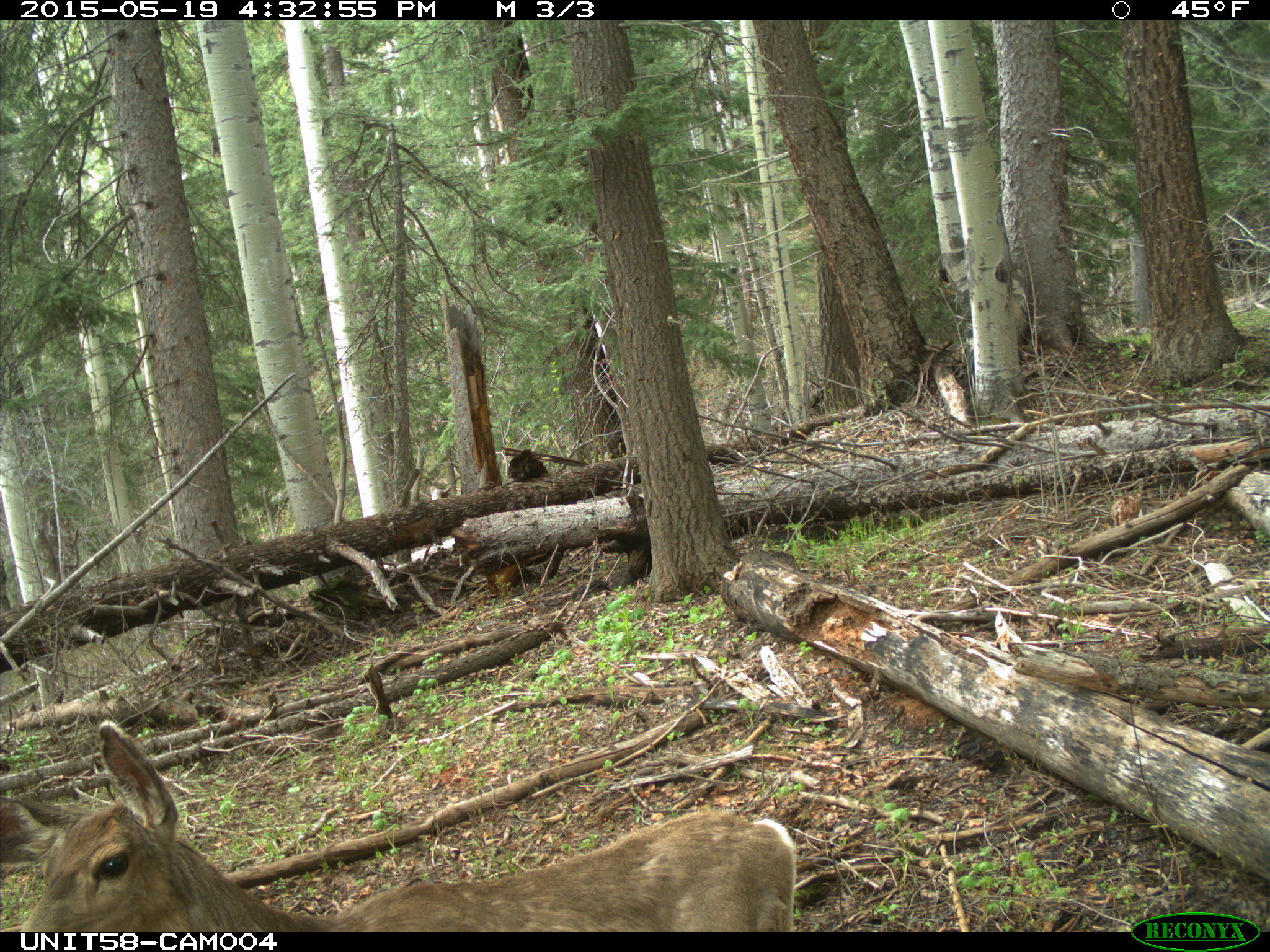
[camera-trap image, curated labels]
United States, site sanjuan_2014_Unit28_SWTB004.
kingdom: Animalia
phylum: Chordata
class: Mammalia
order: Artiodactyla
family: Cervidae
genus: Odocoileus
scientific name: Odocoileus hemionus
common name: mule deer